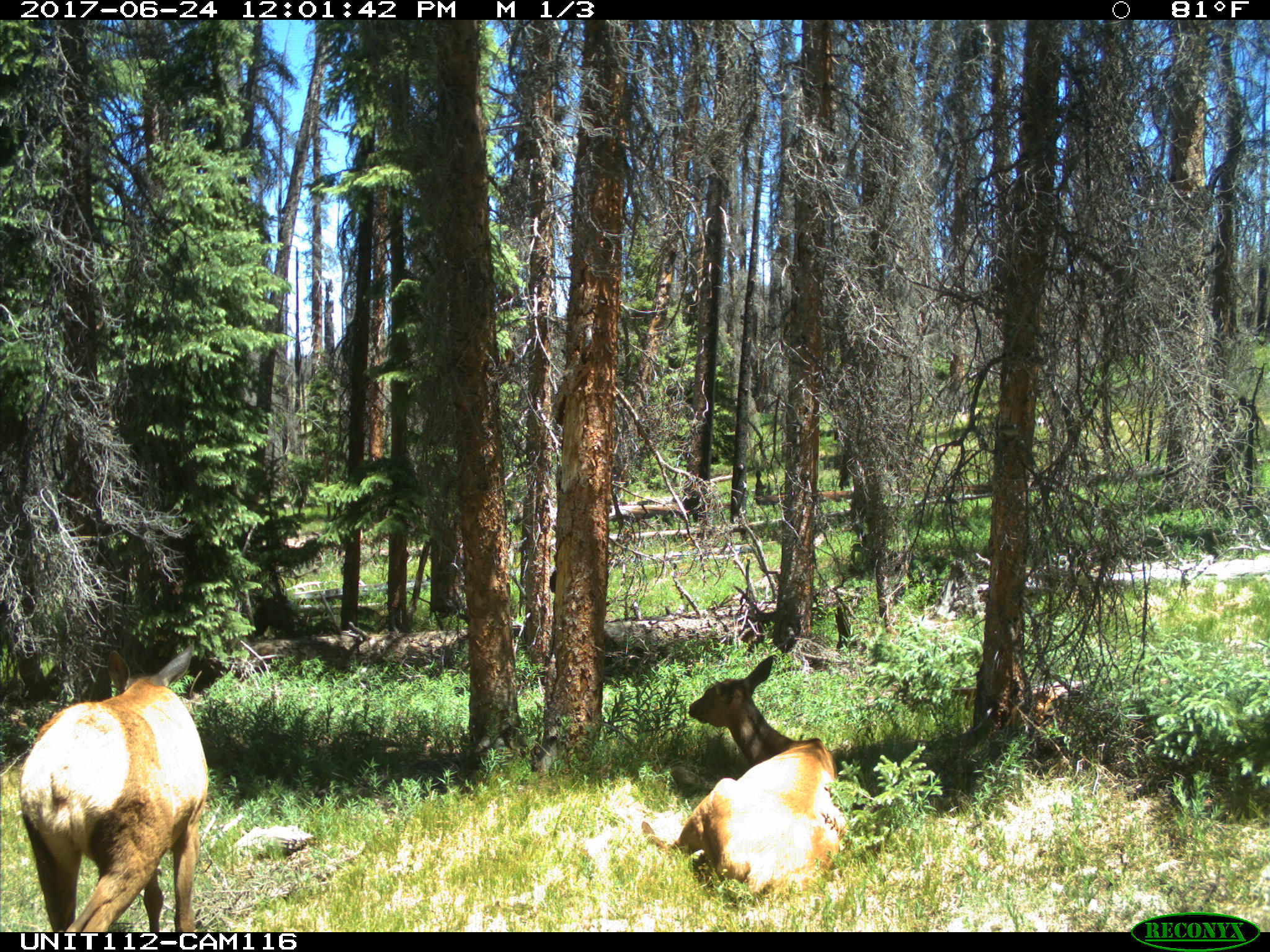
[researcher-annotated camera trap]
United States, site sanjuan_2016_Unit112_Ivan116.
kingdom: Animalia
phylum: Chordata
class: Mammalia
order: Artiodactyla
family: Cervidae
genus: Cervus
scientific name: Cervus elaphus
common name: red deer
Cervus elaphus (red deer).